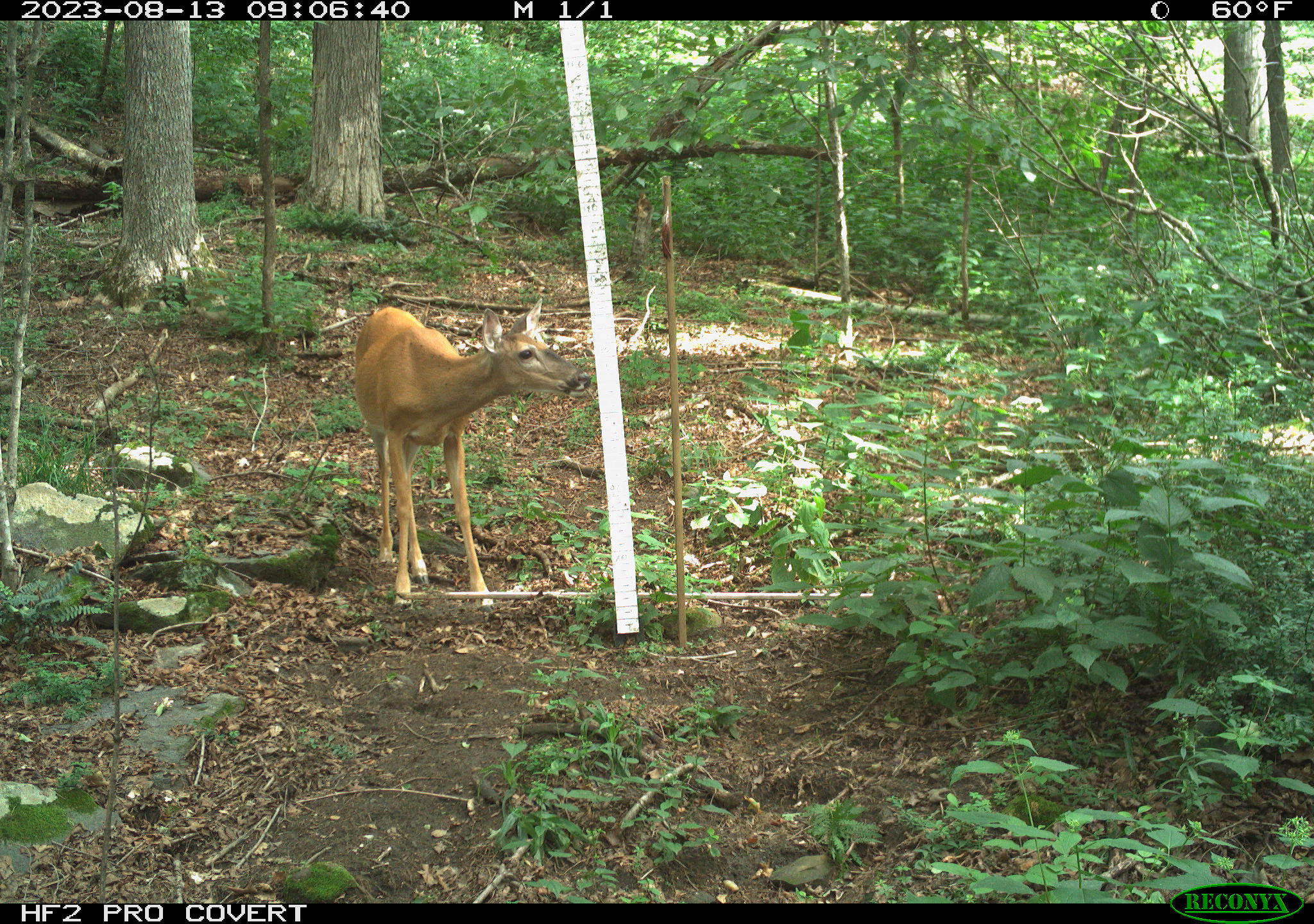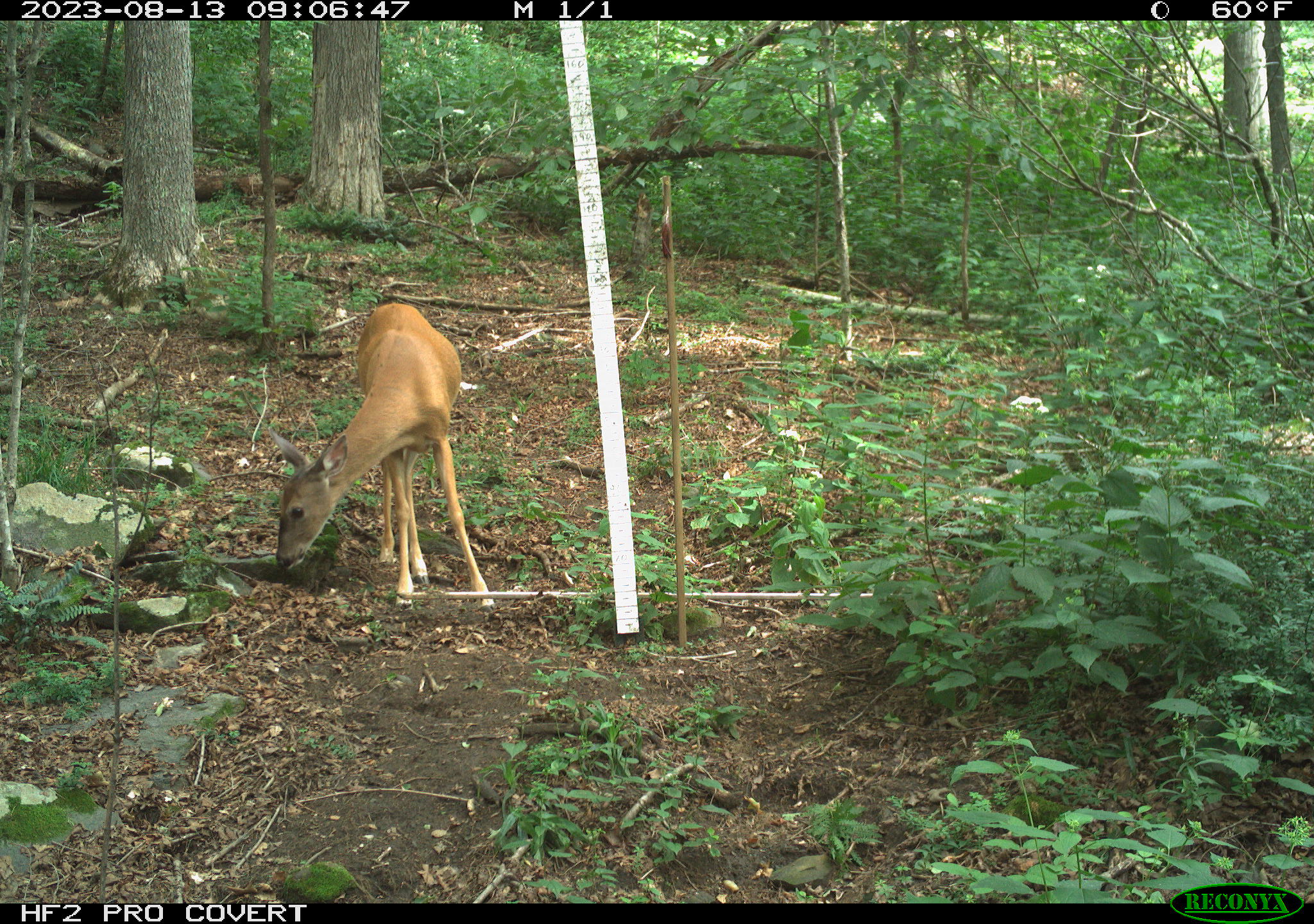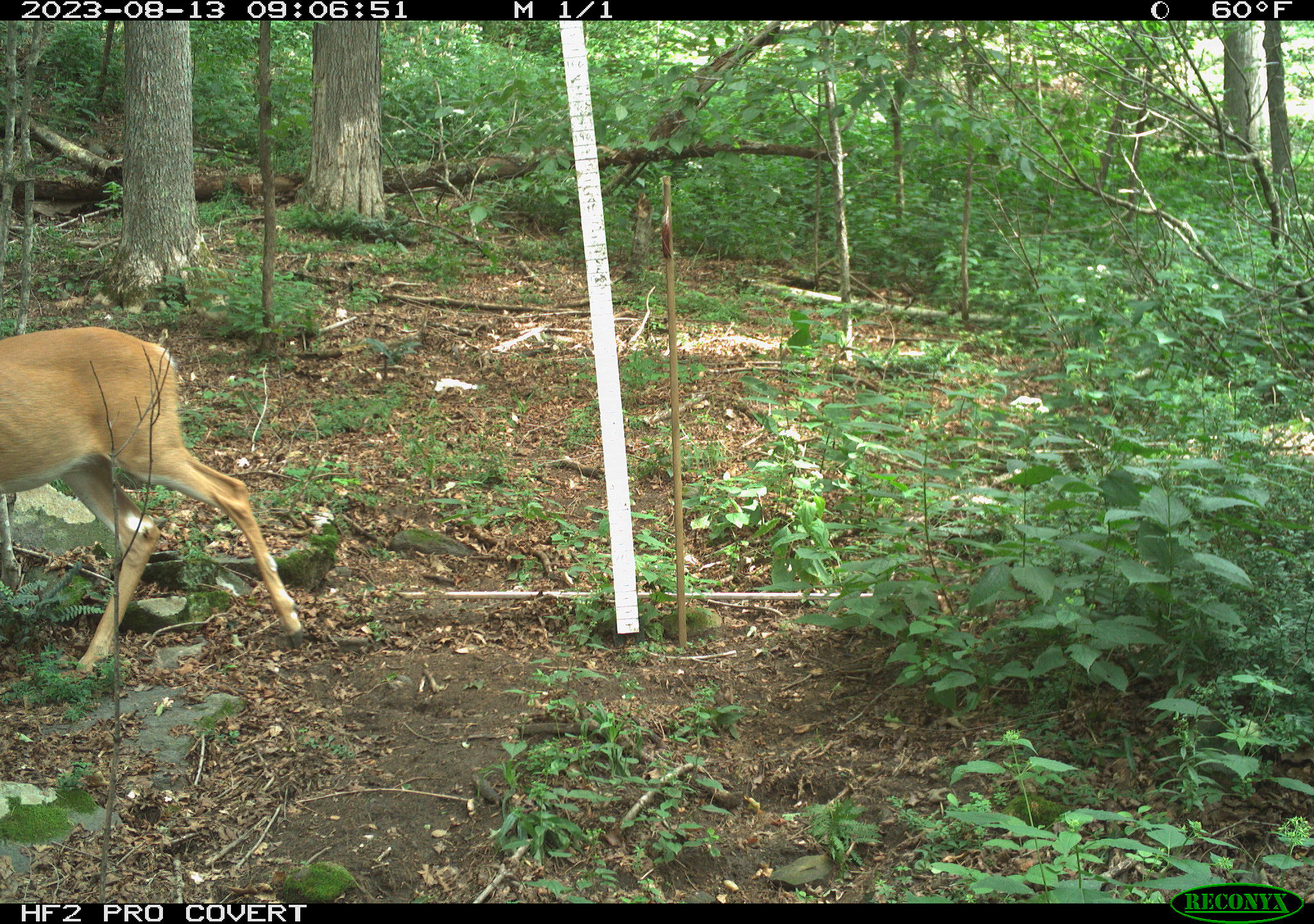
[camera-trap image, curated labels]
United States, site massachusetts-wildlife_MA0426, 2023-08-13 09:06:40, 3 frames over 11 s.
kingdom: Animalia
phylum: Chordata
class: Mammalia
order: Artiodactyla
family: Cervidae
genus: Odocoileus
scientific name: Odocoileus virginianus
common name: white-tailed deer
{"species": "white-tailed deer (Odocoileus virginianus)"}